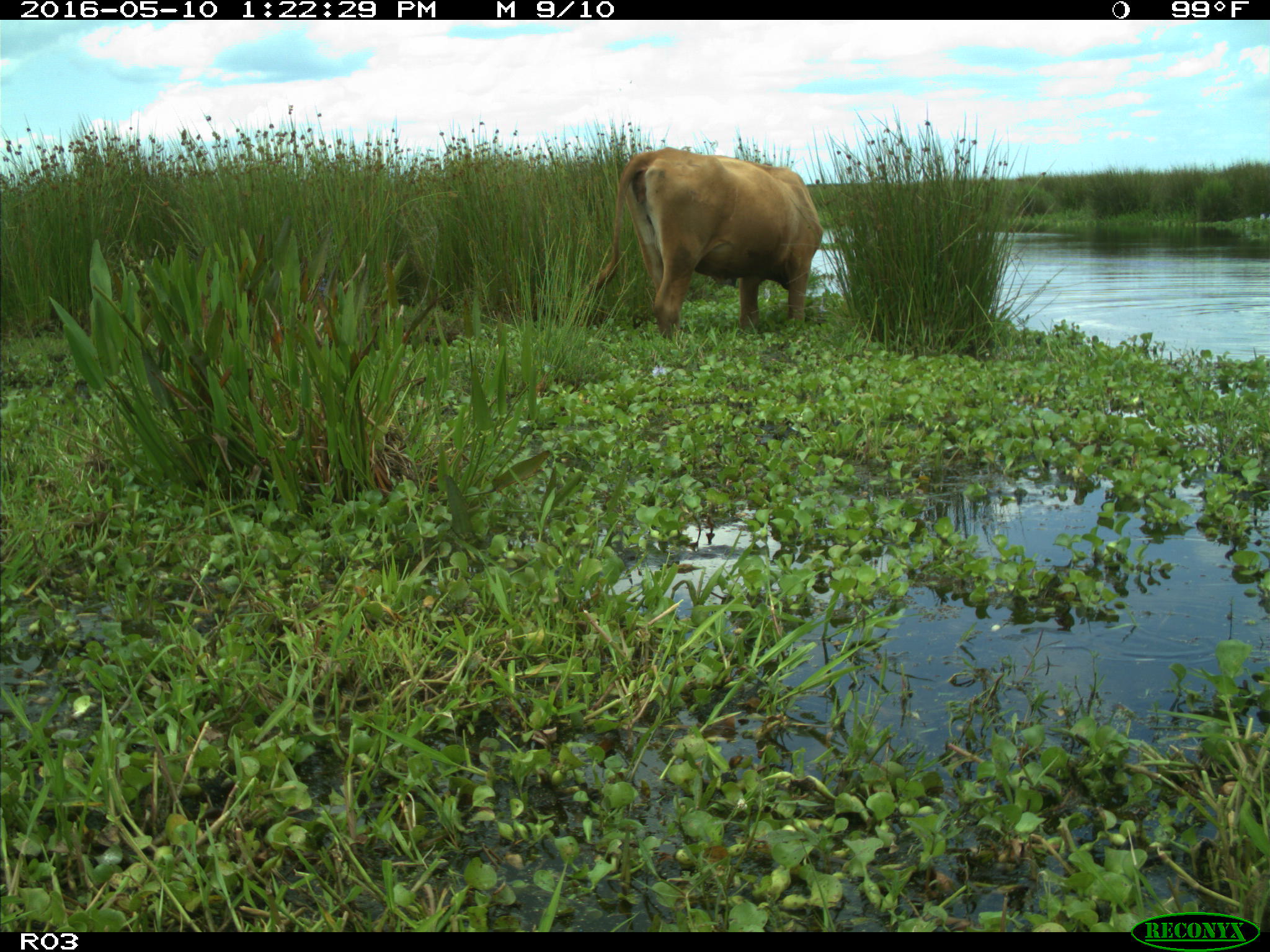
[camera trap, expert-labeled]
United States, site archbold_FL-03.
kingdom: Animalia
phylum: Chordata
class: Mammalia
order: Artiodactyla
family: Bovidae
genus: Bos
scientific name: Bos taurus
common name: domestic cow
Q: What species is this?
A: Bos taurus (domestic cow).